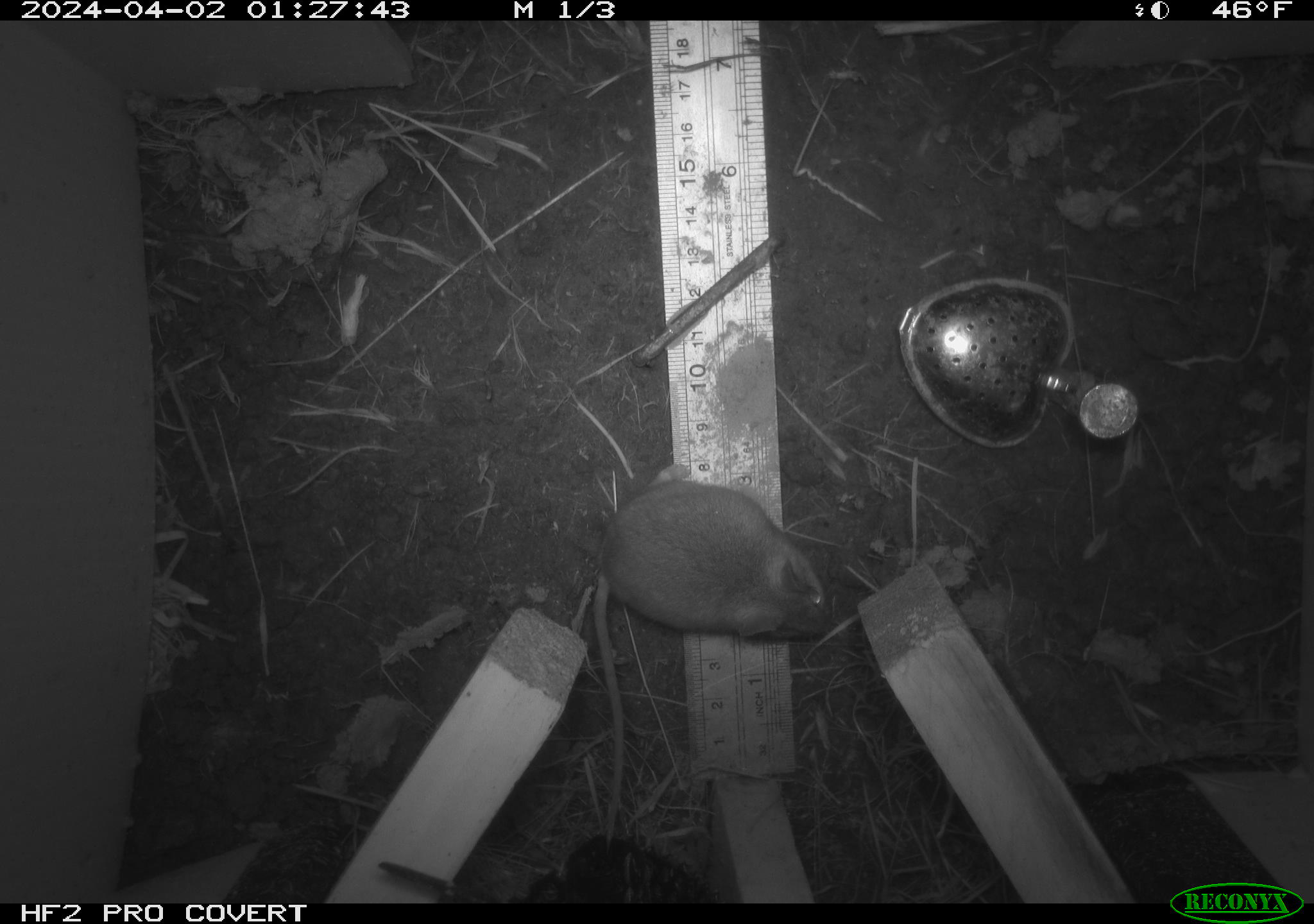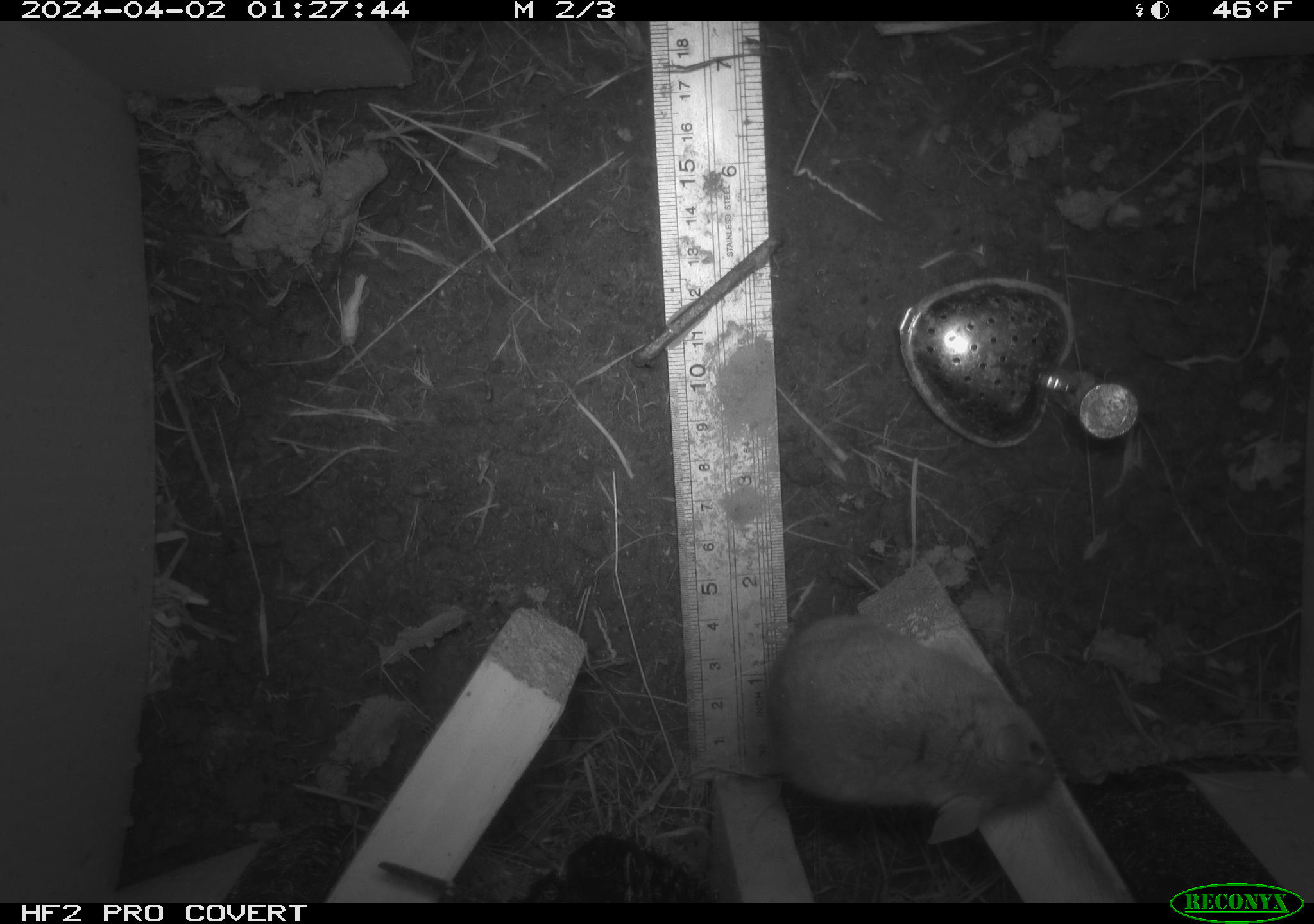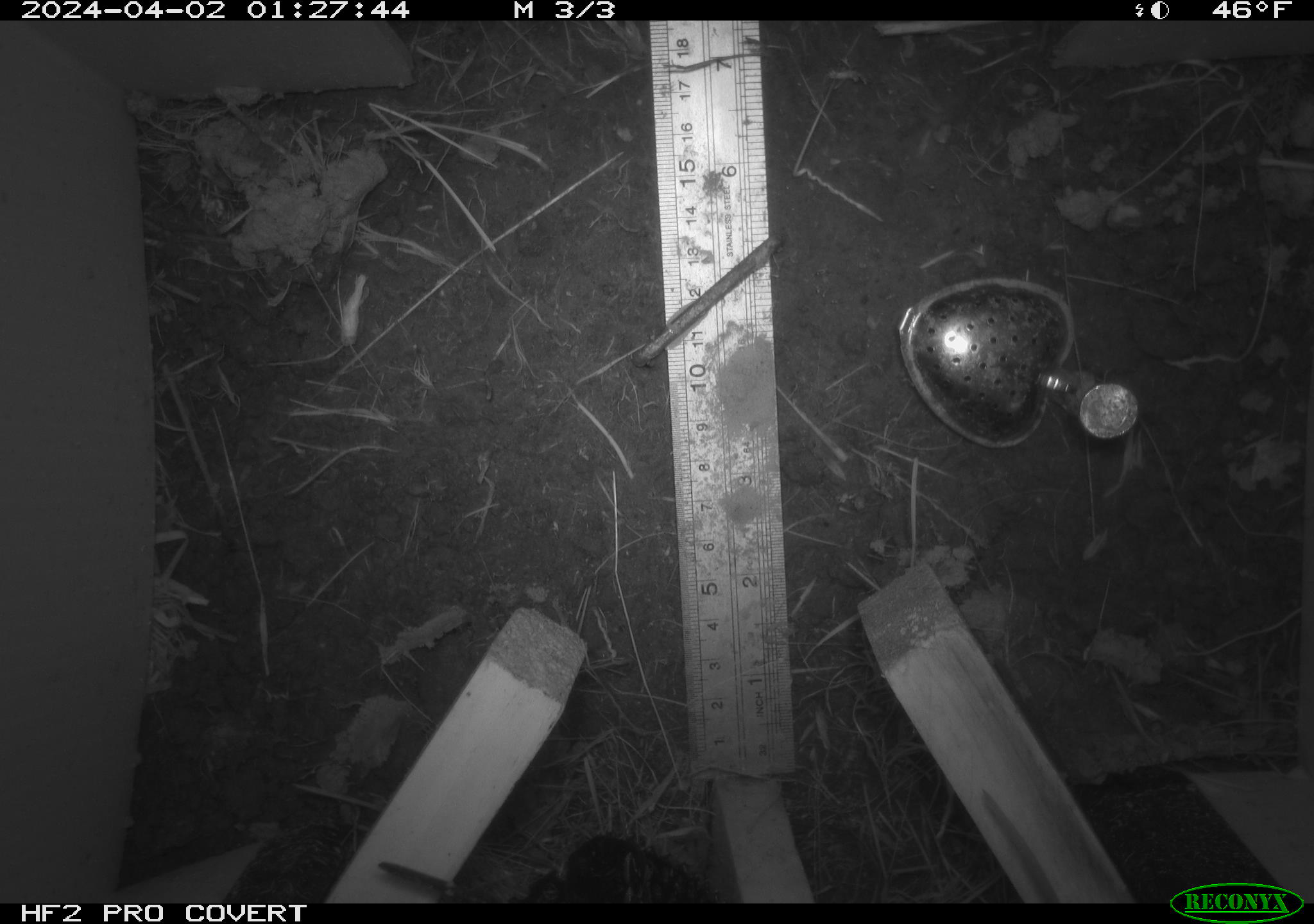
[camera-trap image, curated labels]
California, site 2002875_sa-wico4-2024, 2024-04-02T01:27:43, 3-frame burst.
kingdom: Animalia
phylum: Chordata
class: Mammalia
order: Rodentia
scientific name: Rodentia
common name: rodent